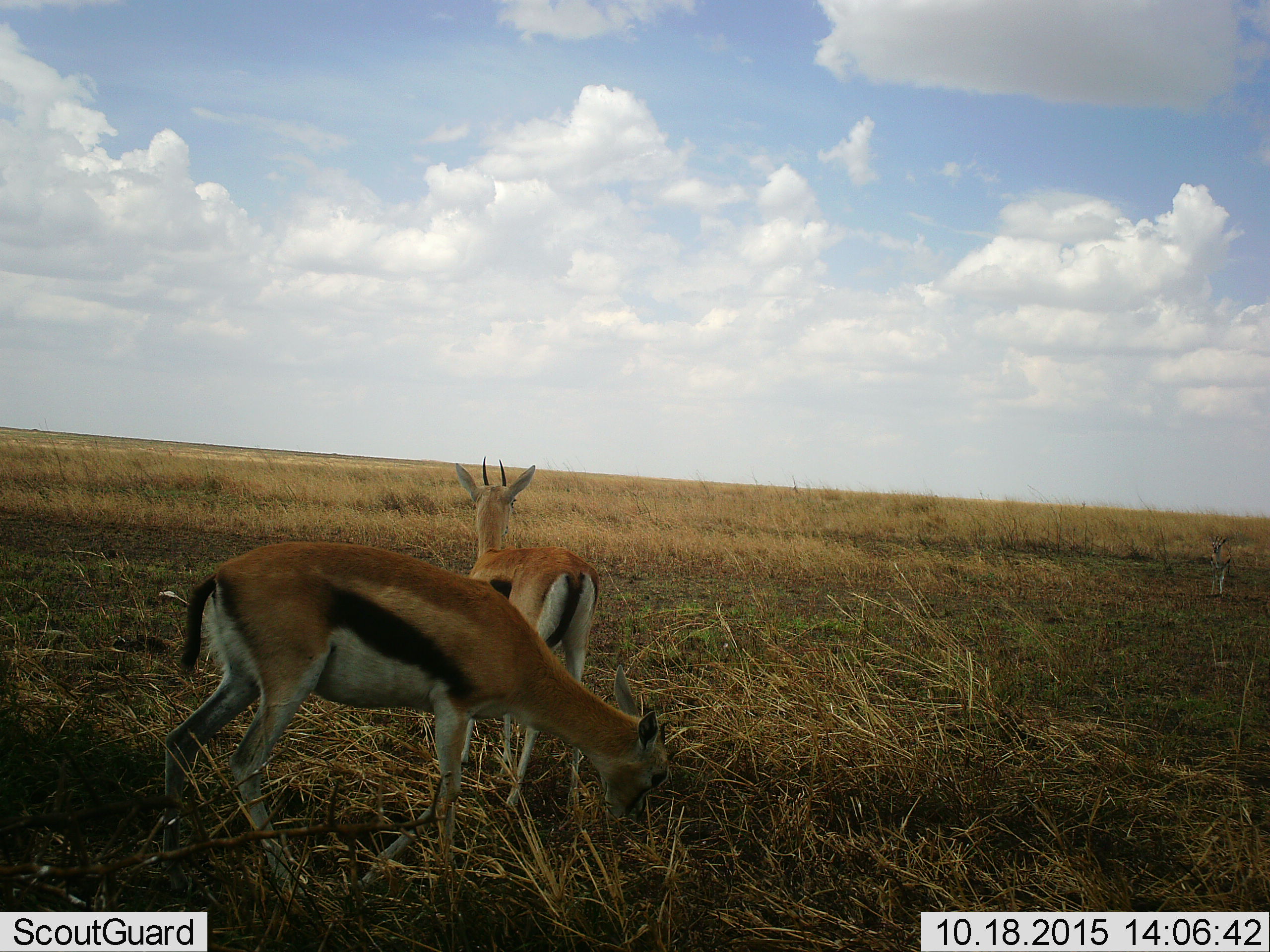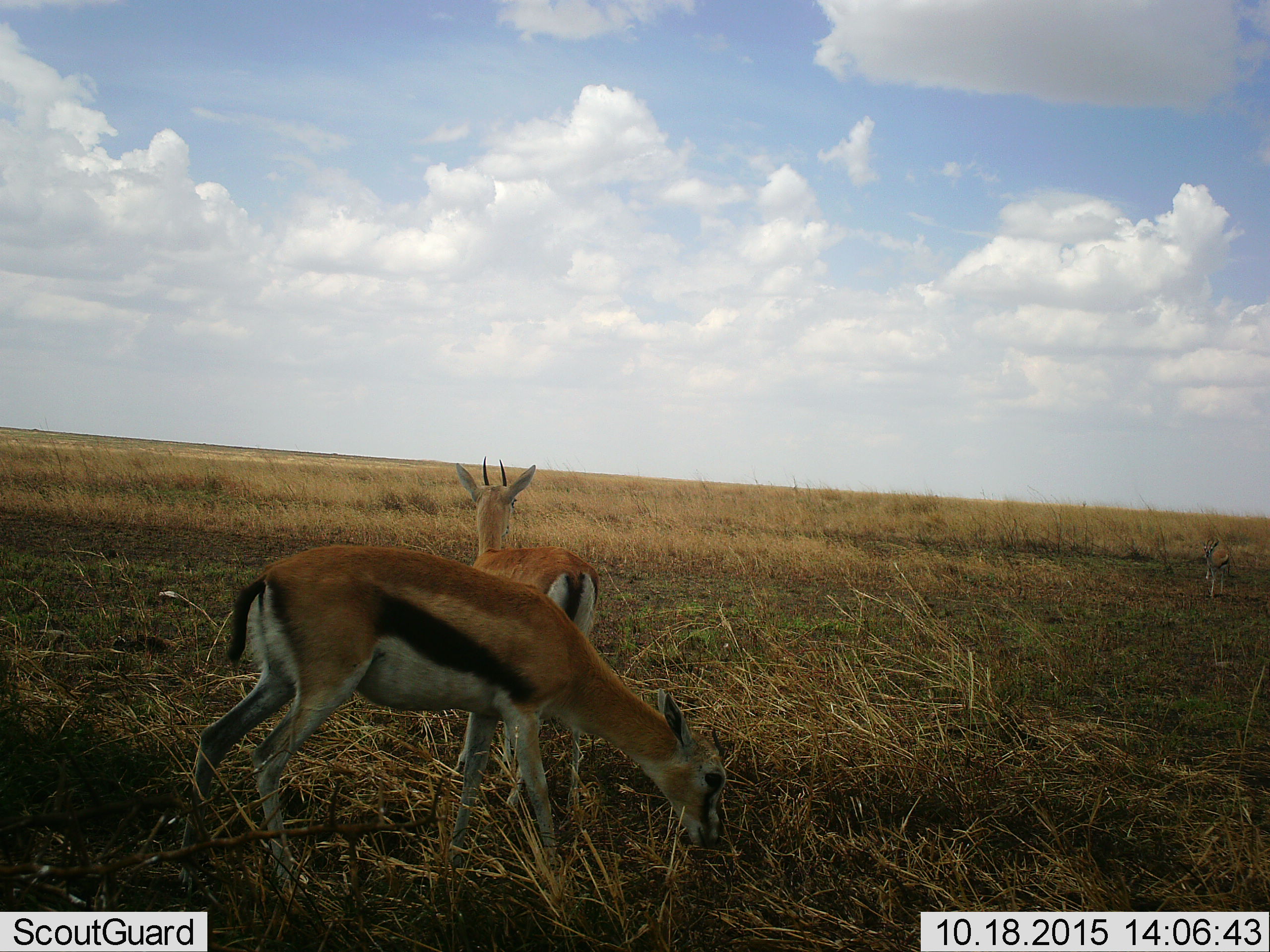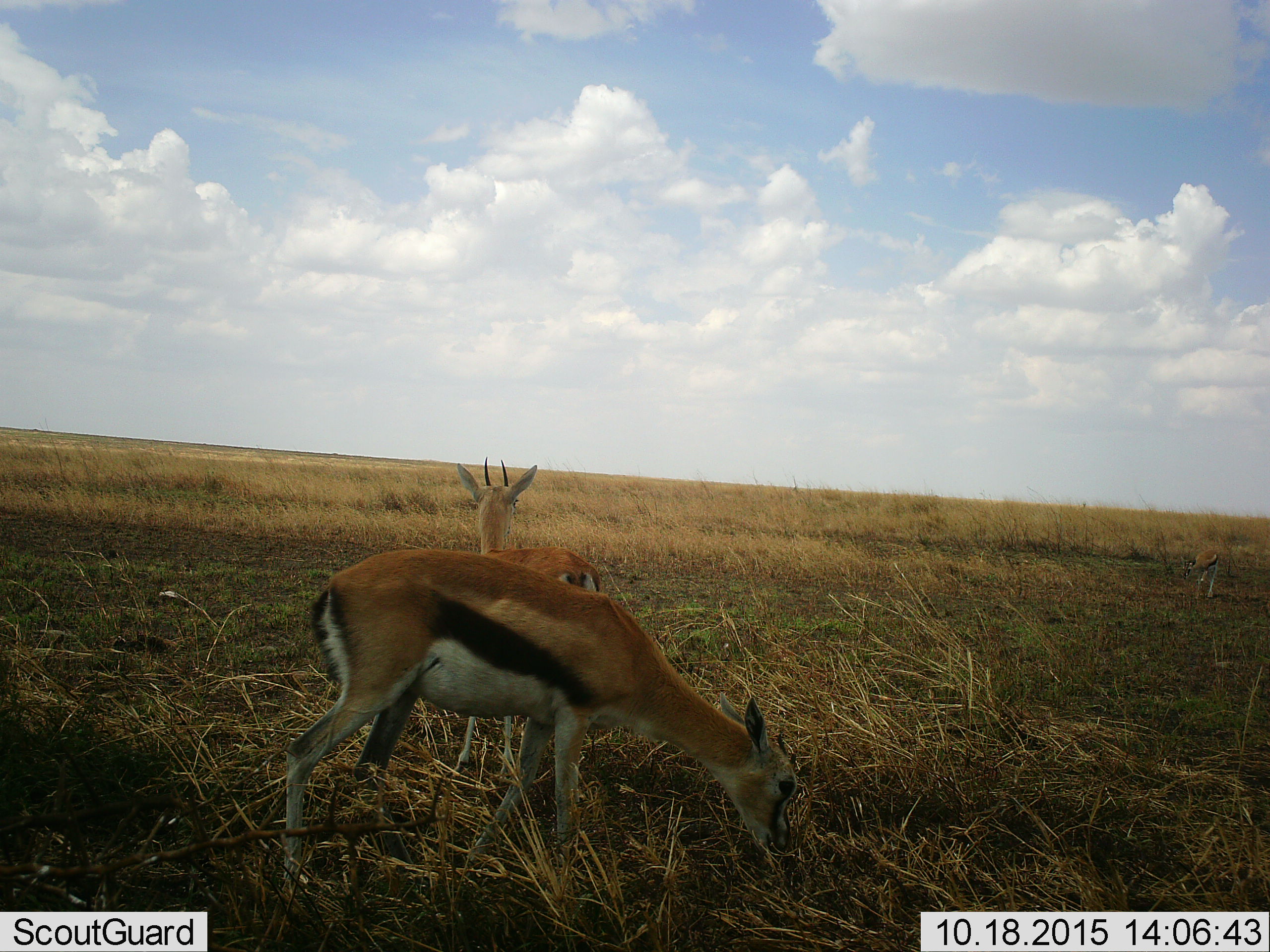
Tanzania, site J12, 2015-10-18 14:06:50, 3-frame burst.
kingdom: Animalia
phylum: Chordata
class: Mammalia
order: Artiodactyla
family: Bovidae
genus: Eudorcas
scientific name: Eudorcas thomsonii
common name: thomson's gazelle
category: gazellethomsons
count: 3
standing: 78%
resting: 0%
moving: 22%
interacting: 0%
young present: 0%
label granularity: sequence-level